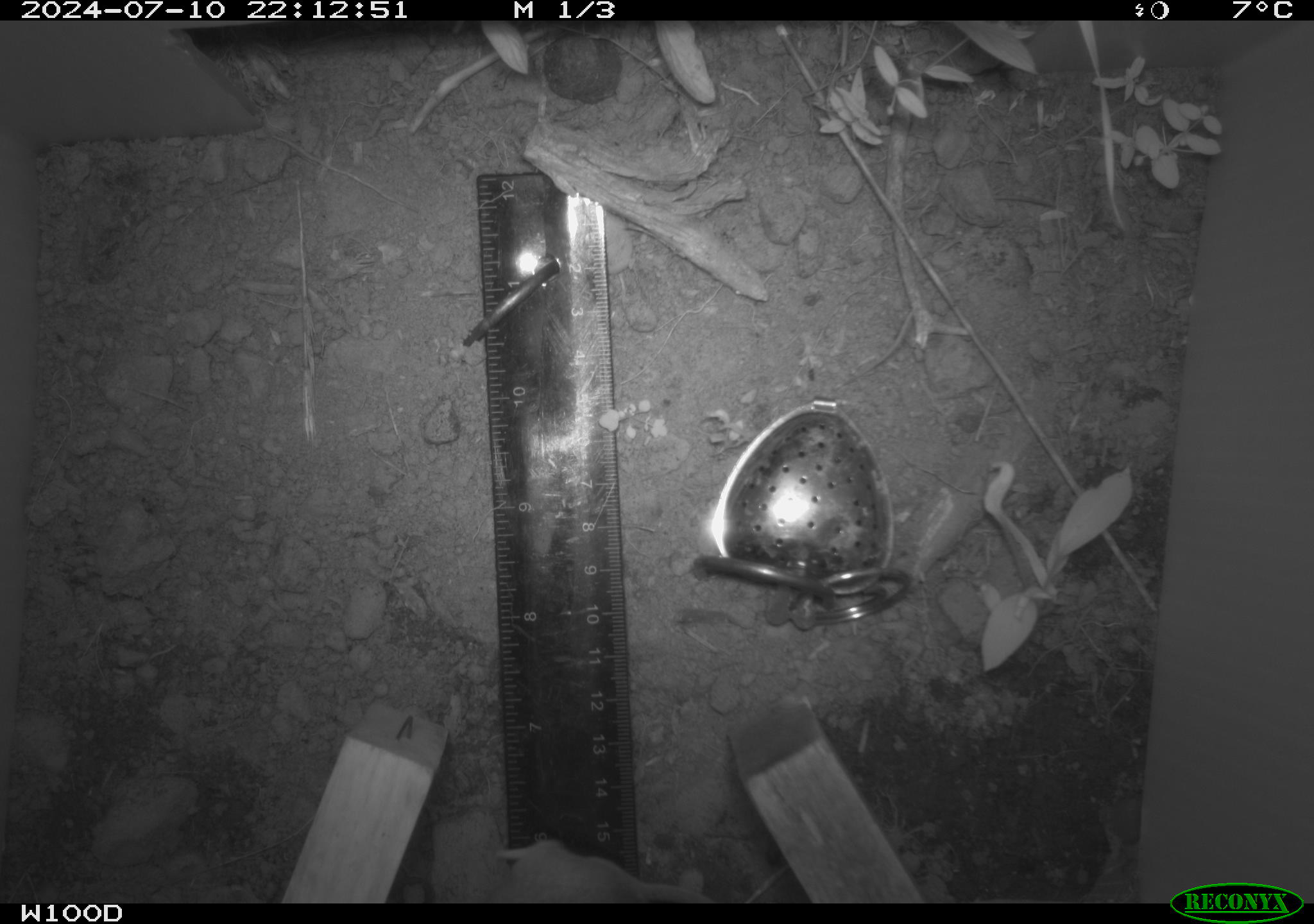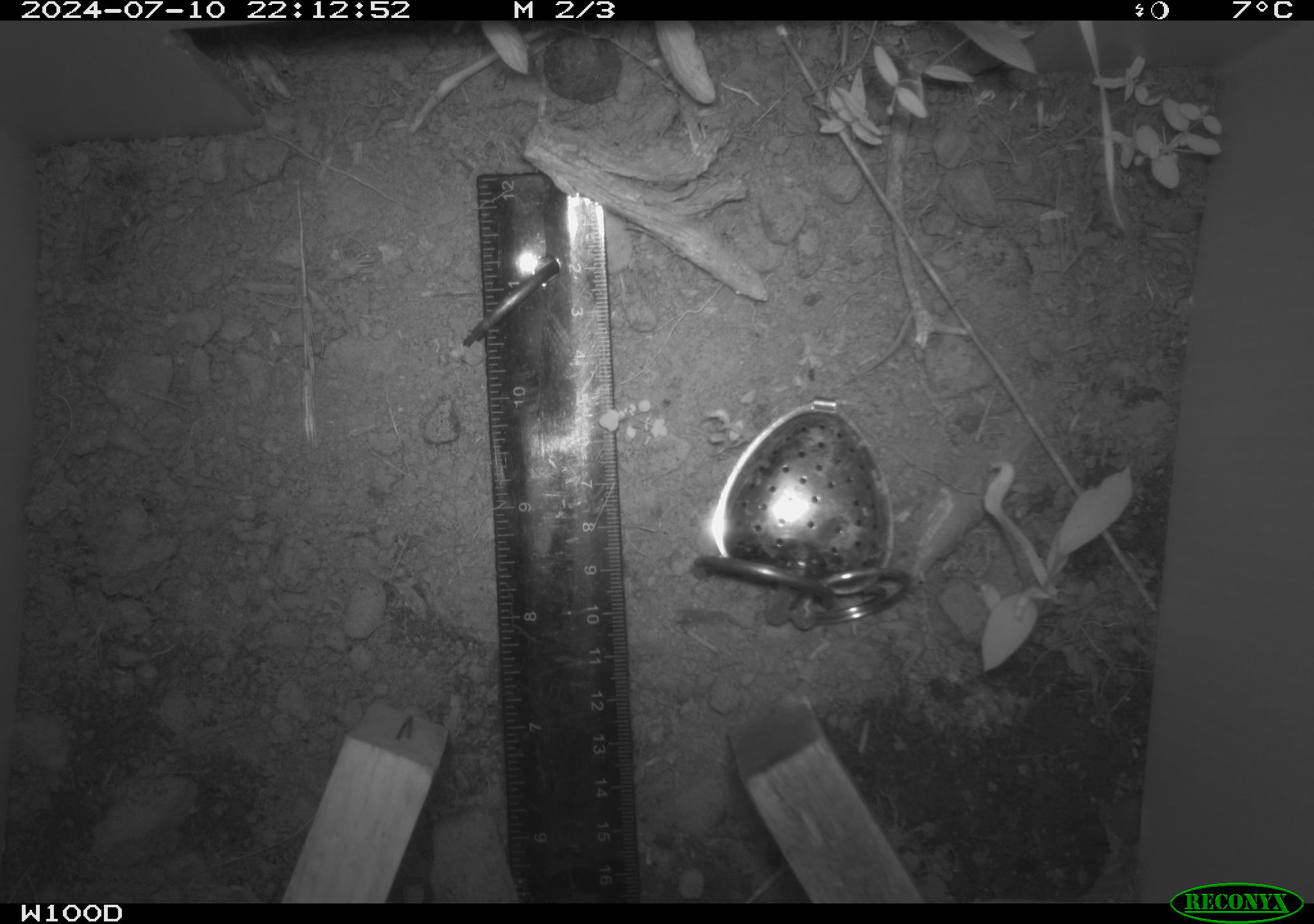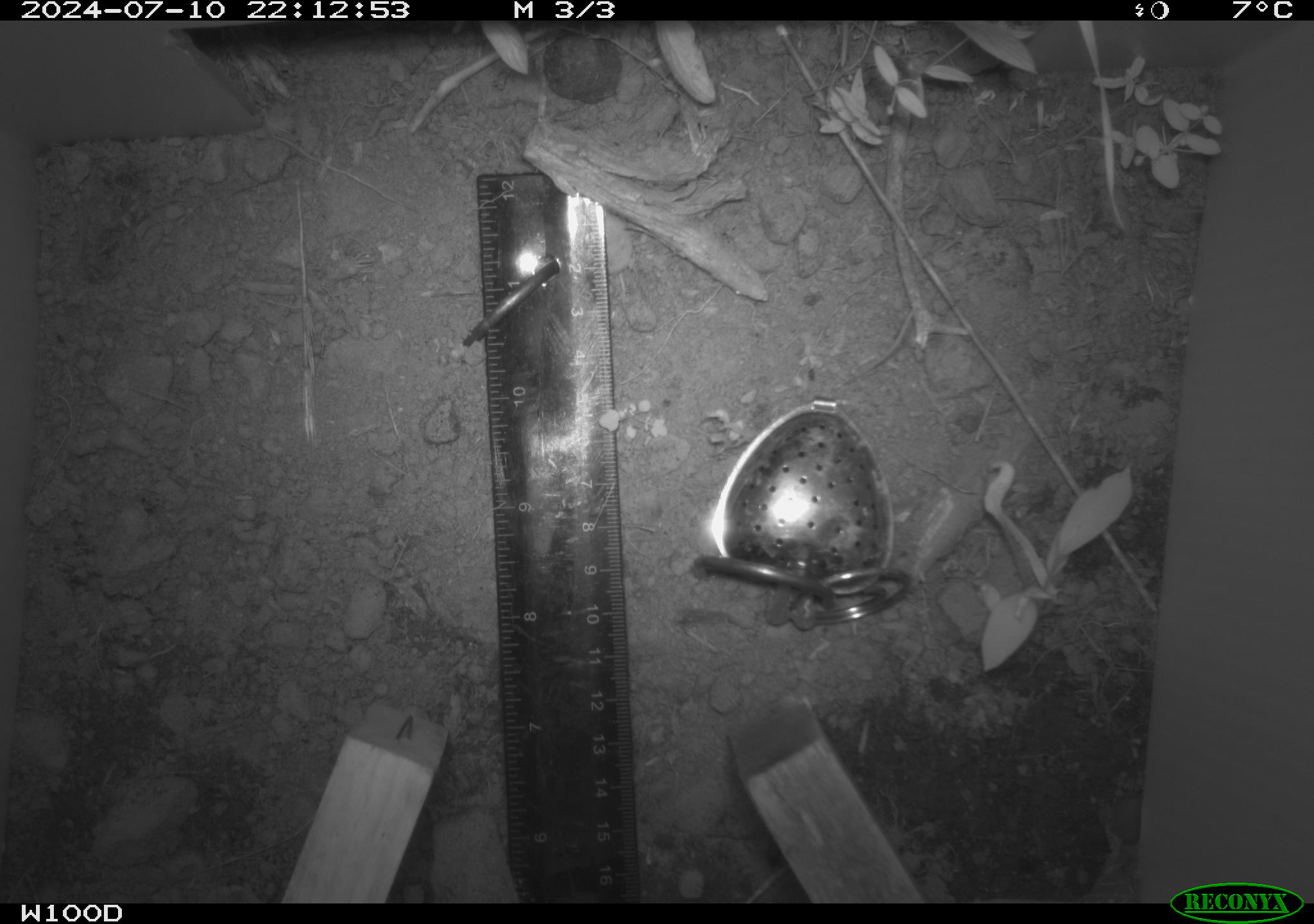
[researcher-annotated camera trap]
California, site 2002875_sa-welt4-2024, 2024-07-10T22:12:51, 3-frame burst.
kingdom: Animalia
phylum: Chordata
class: Mammalia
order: Rodentia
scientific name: Rodentia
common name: rodent